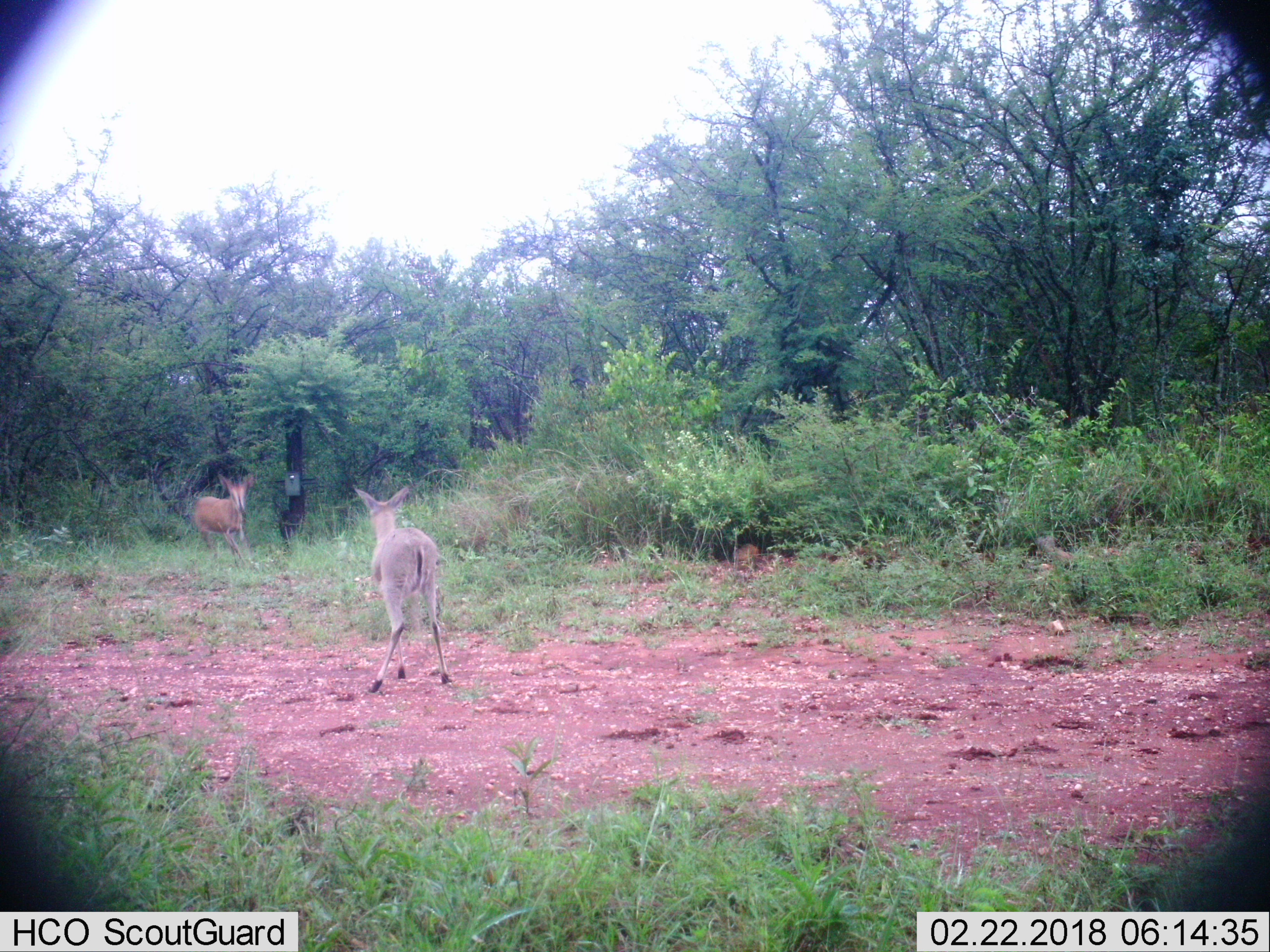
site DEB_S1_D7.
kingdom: Animalia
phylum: Chordata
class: Mammalia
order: Artiodactyla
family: Bovidae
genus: Sylvicapra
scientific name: Sylvicapra grimmia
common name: common duiker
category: duikercommongrey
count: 2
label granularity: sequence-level